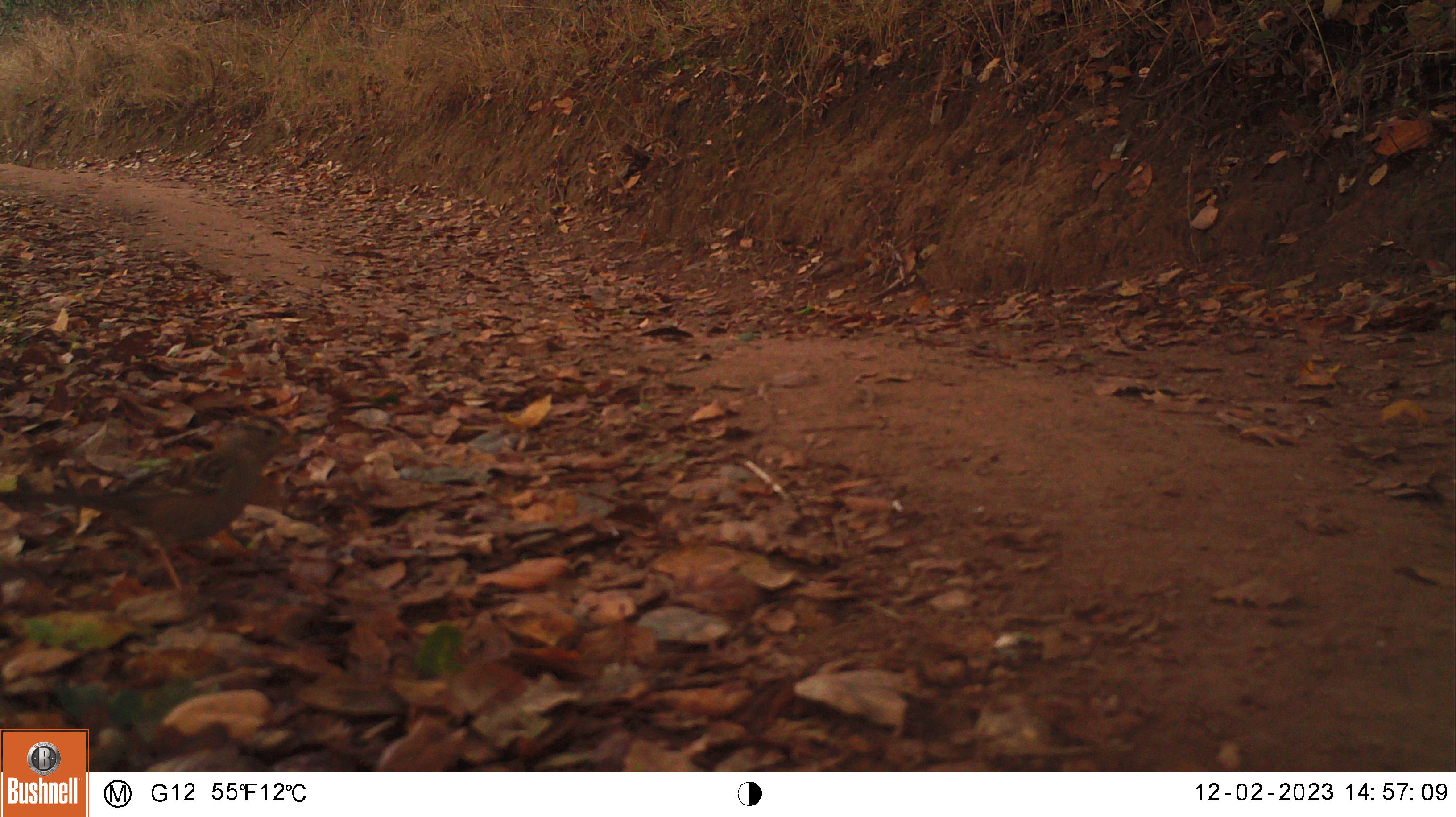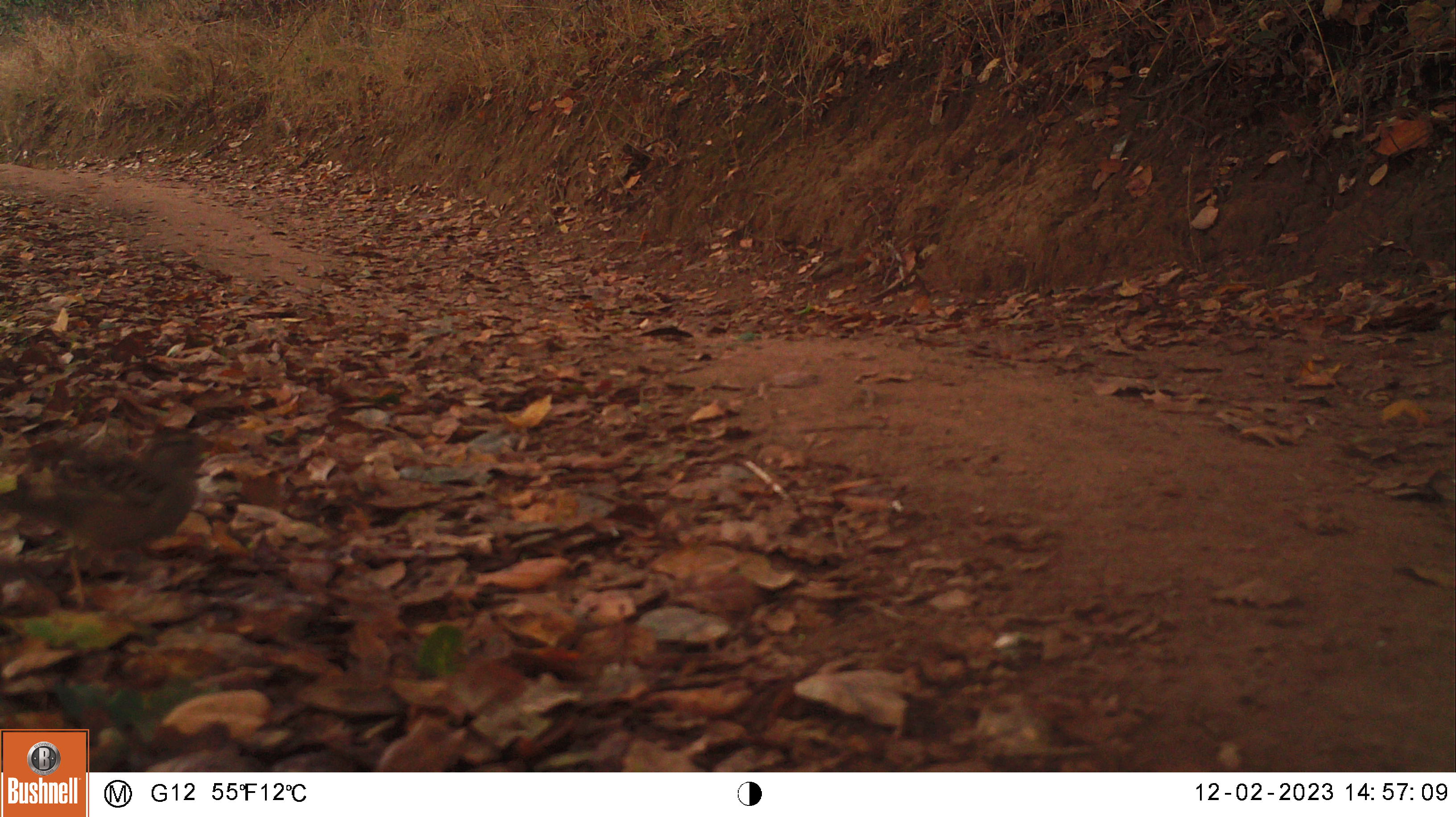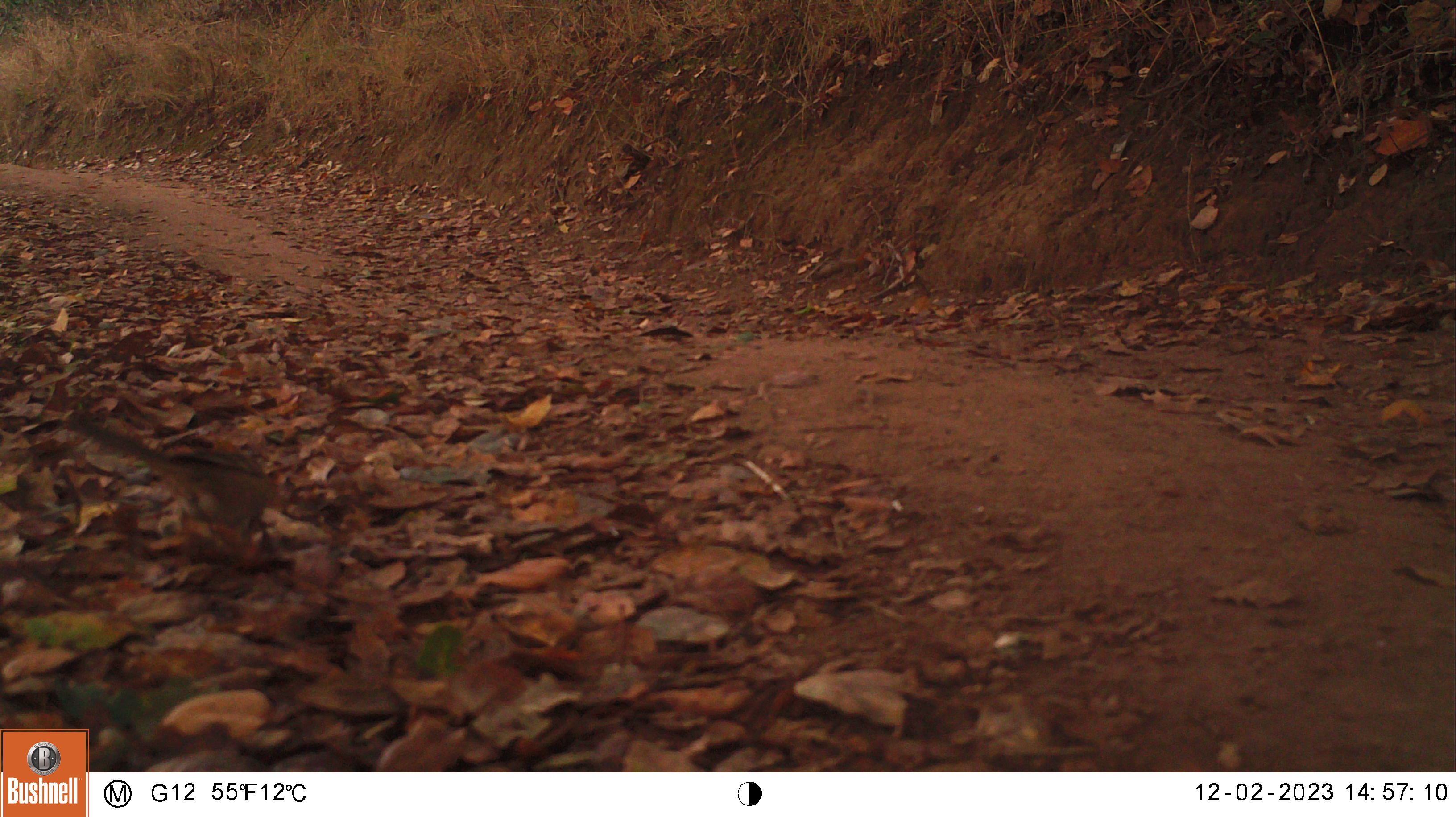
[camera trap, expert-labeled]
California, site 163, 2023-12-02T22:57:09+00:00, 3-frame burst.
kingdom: Animalia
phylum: Chordata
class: Aves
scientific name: Aves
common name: bird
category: unknown bird